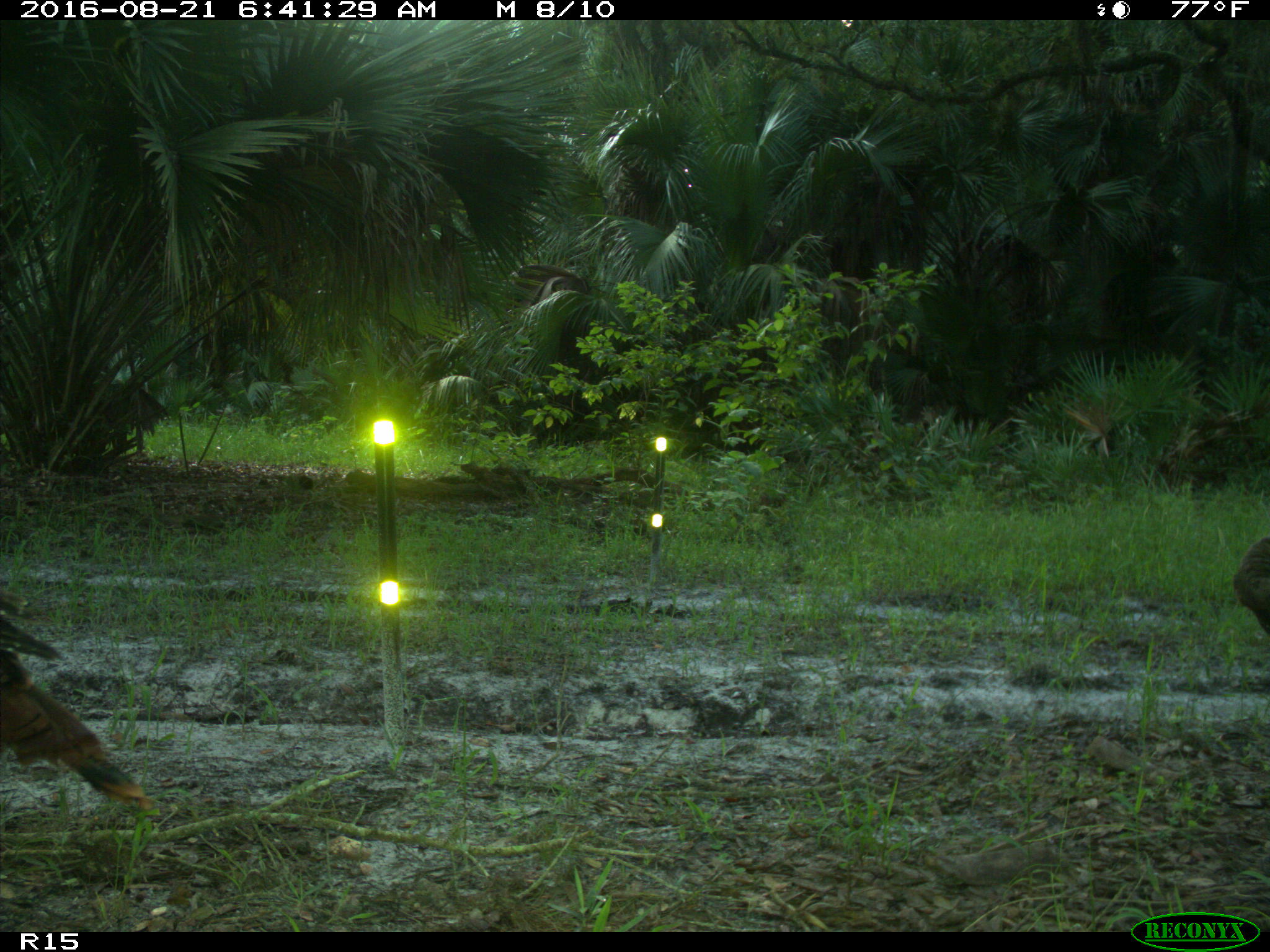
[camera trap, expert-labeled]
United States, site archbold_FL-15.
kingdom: Animalia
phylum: Chordata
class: Aves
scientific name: Aves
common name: birds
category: unidentified bird